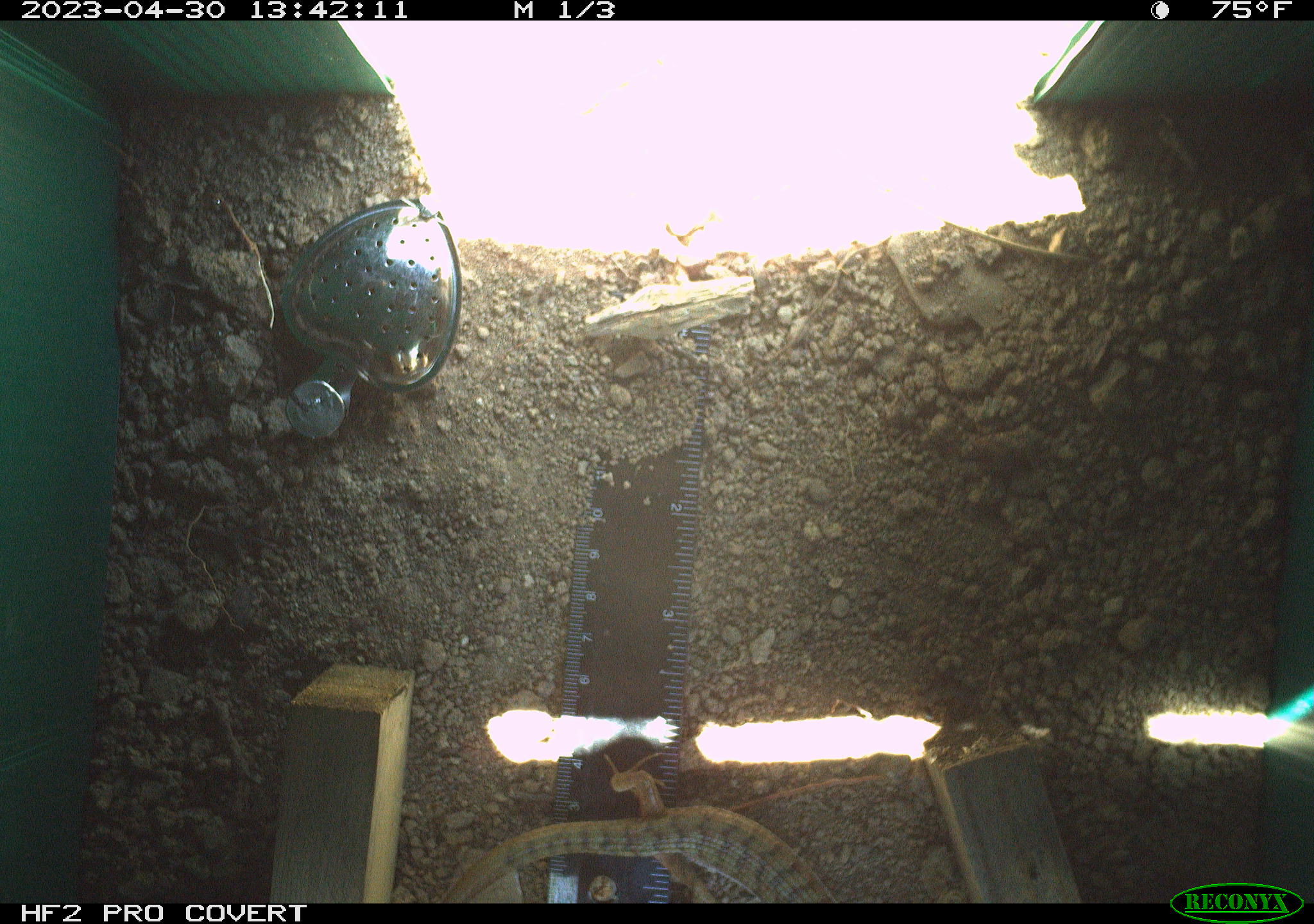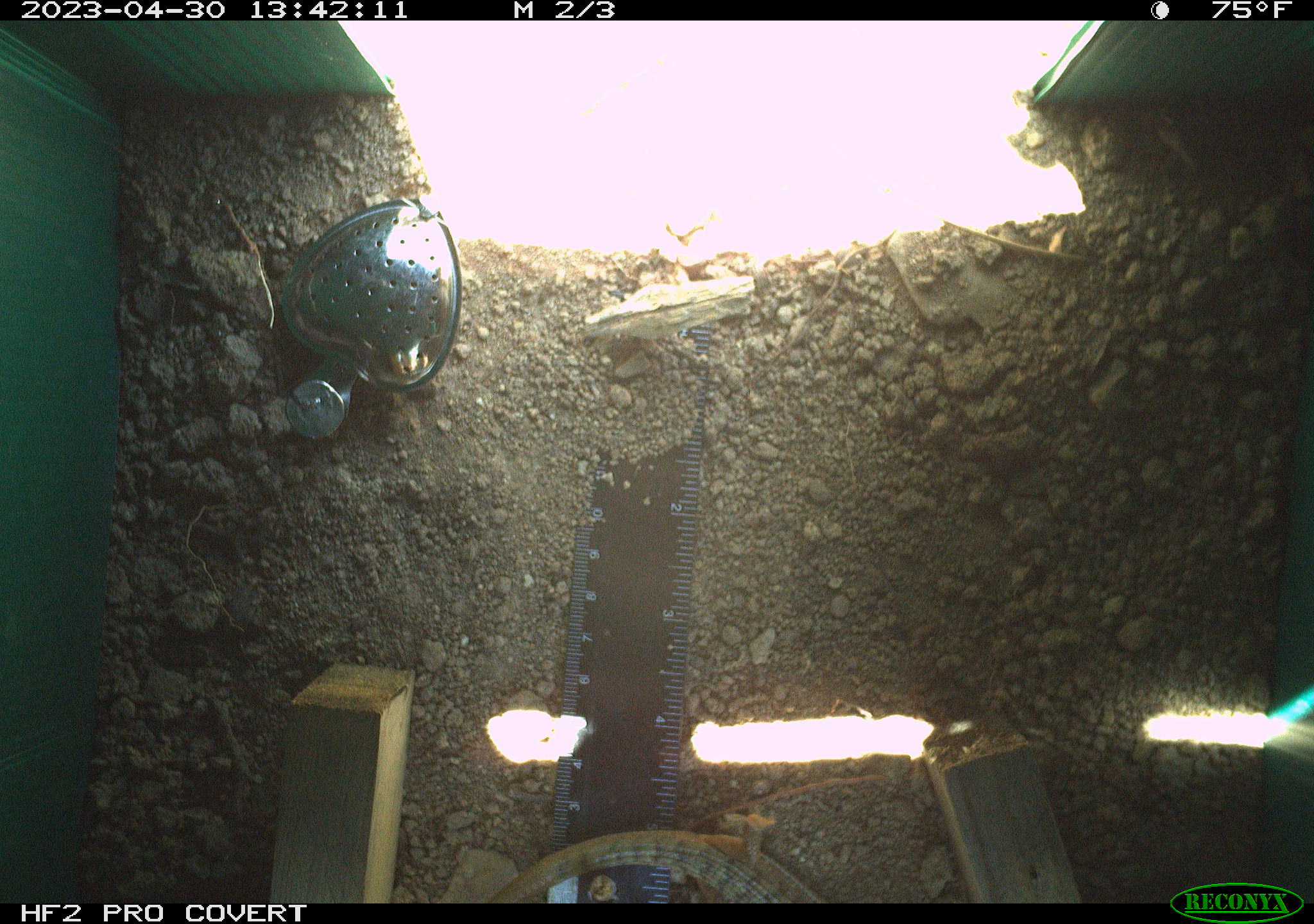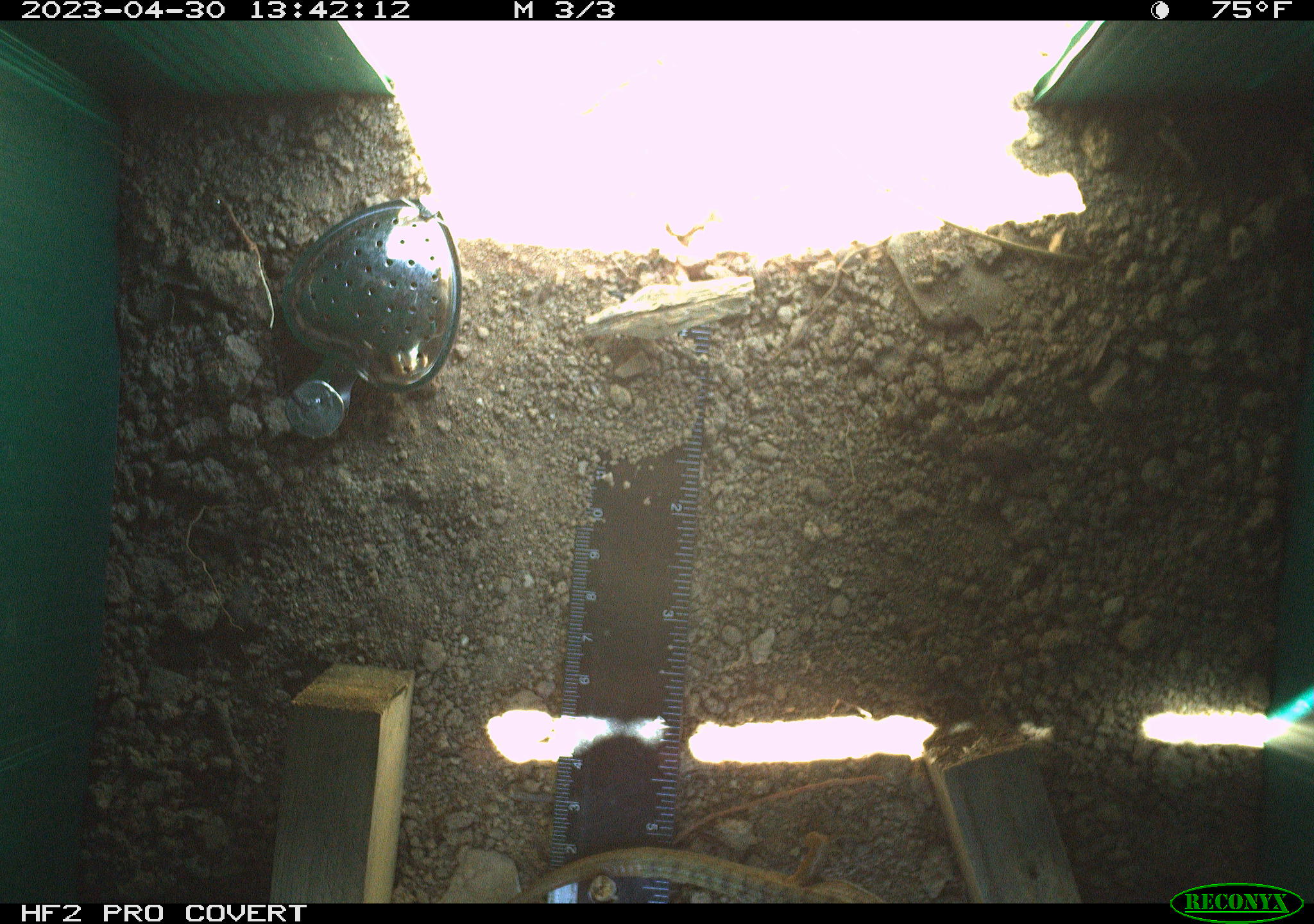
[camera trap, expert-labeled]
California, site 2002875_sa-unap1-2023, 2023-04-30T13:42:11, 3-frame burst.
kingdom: Animalia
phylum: Chordata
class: Reptilia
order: Squamata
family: Anguidae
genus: Elgaria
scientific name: Elgaria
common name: alligator lizards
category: elgaria species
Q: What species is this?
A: Elgaria species (alligator lizards) (Elgaria).